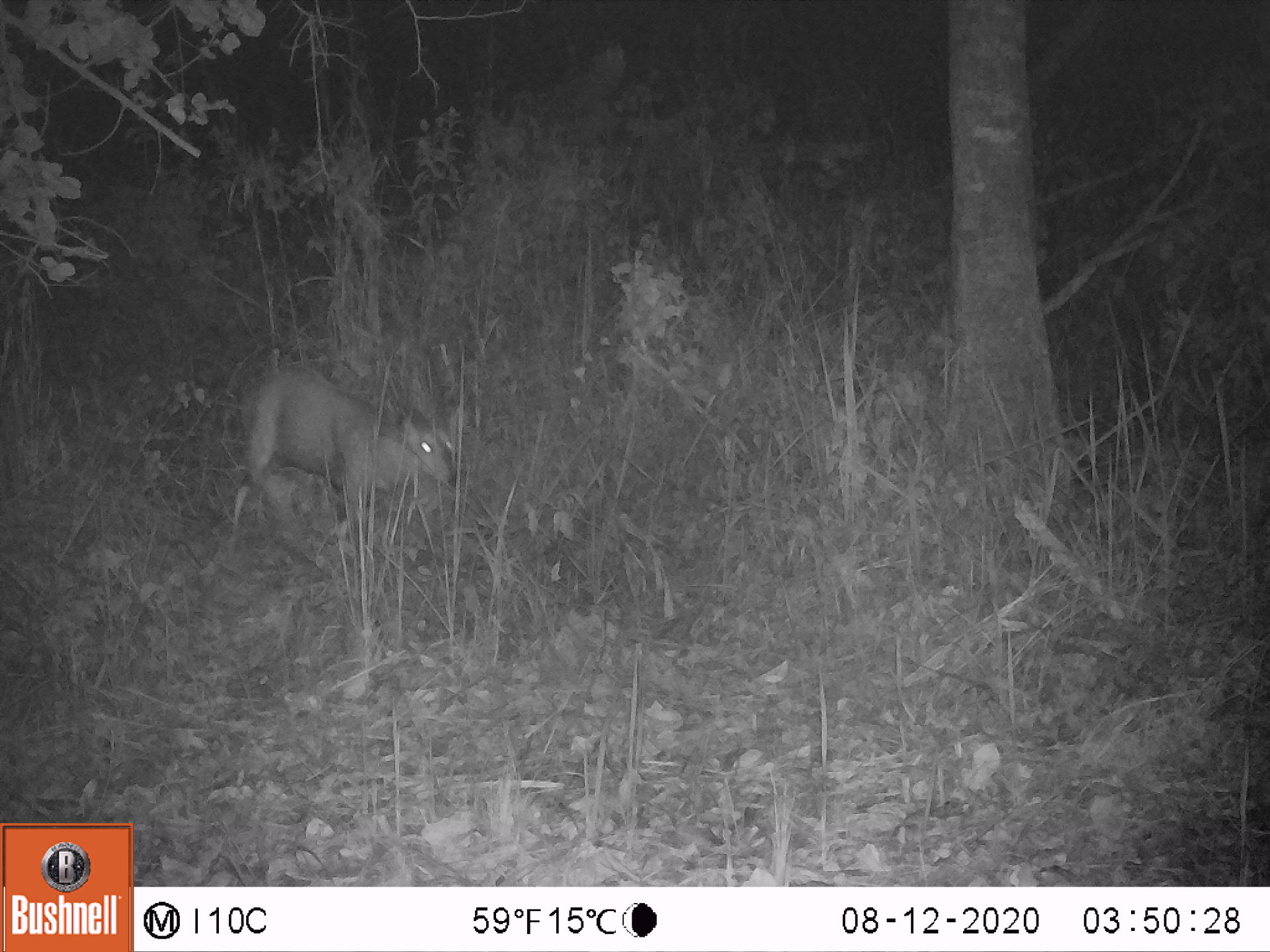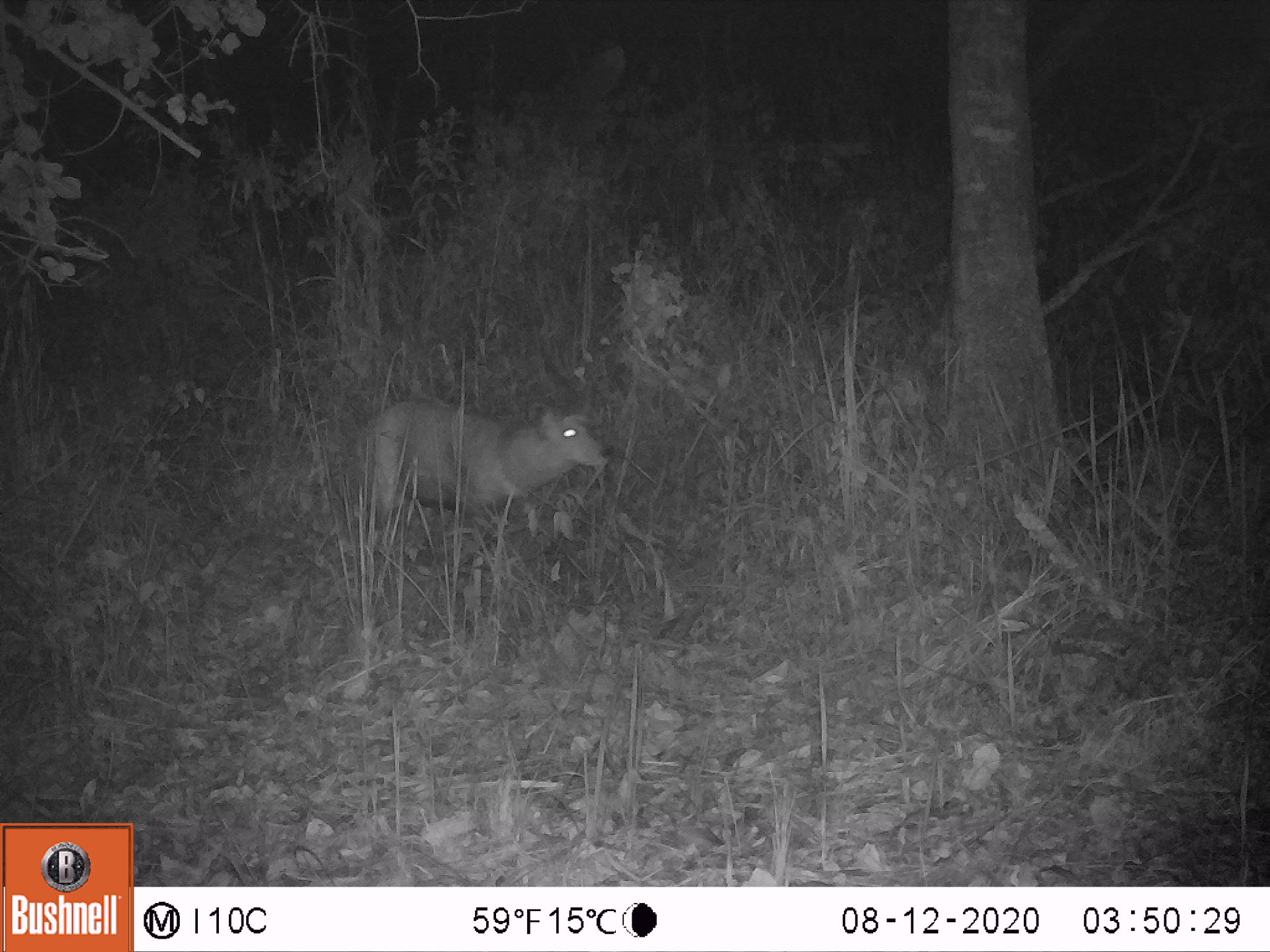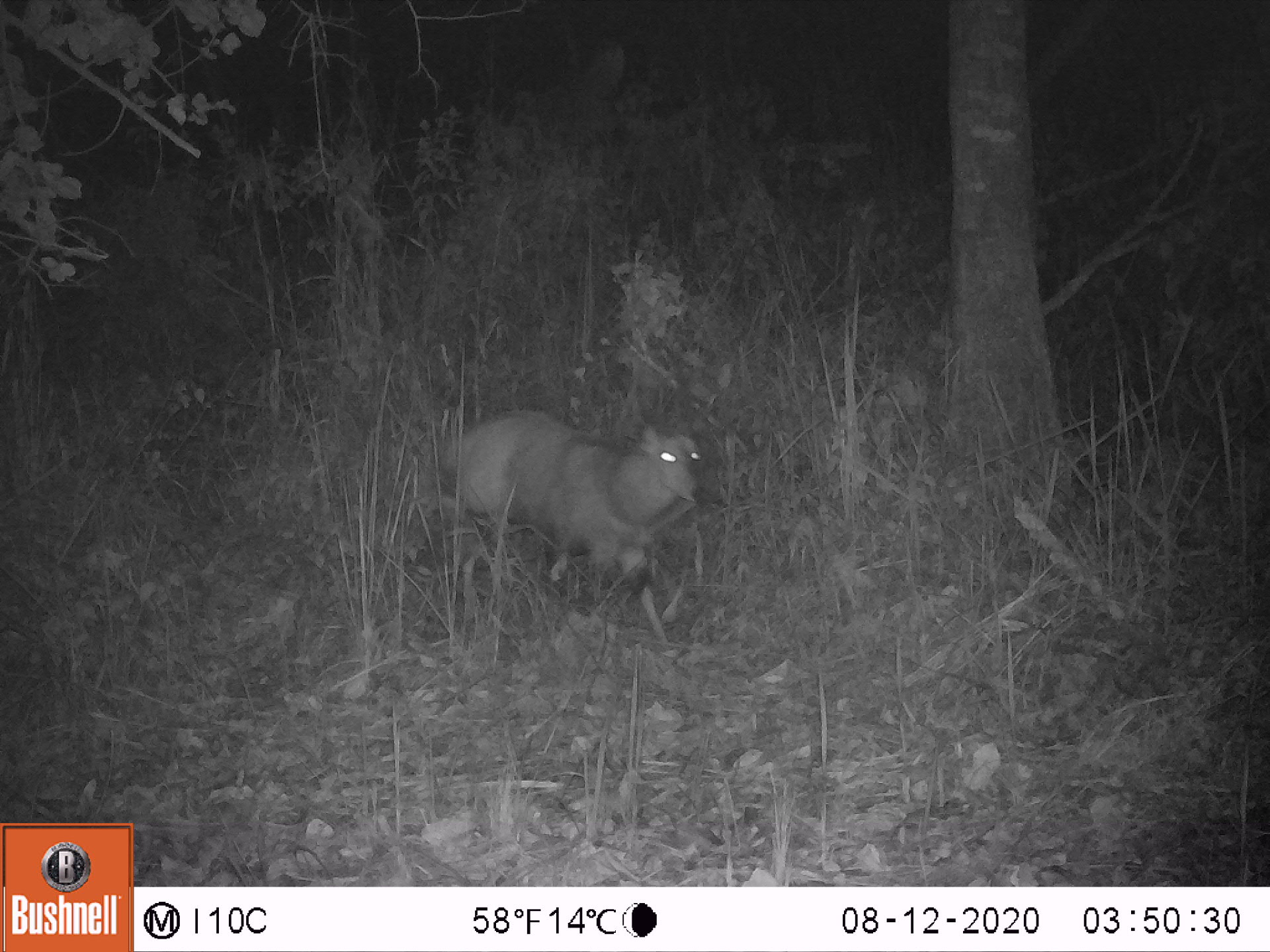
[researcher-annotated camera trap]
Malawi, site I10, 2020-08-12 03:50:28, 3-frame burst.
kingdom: Animalia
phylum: Chordata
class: Mammalia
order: Artiodactyla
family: Bovidae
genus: Tragelaphus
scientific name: Tragelaphus sylvaticus sylvaticus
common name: cape bushbuck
Cape bushbuck (Tragelaphus sylvaticus sylvaticus), count 1.